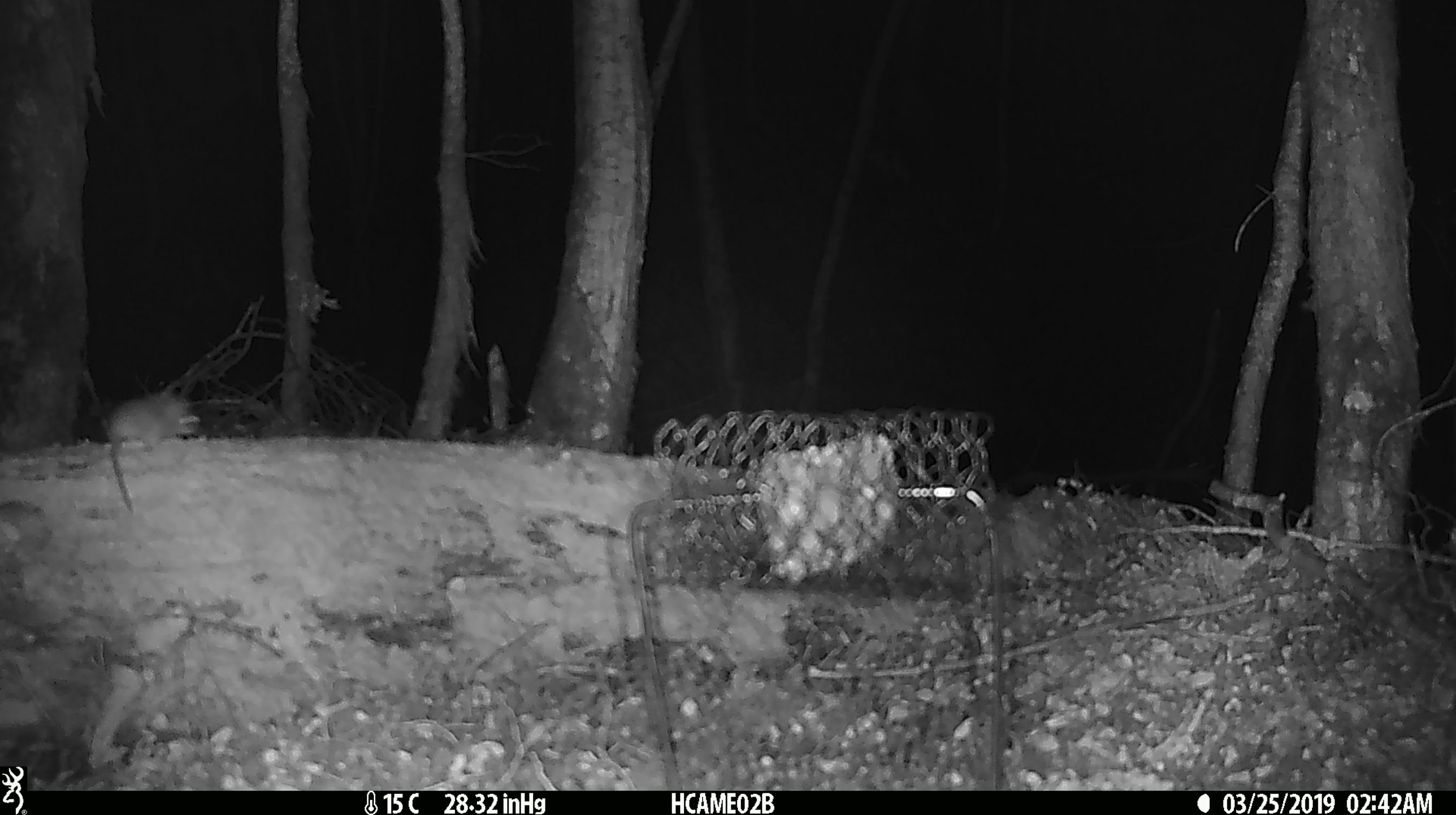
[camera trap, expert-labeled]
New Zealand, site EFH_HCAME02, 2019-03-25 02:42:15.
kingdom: Animalia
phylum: Chordata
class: Mammalia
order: Rodentia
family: Muridae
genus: Mus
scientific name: Mus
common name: mouse